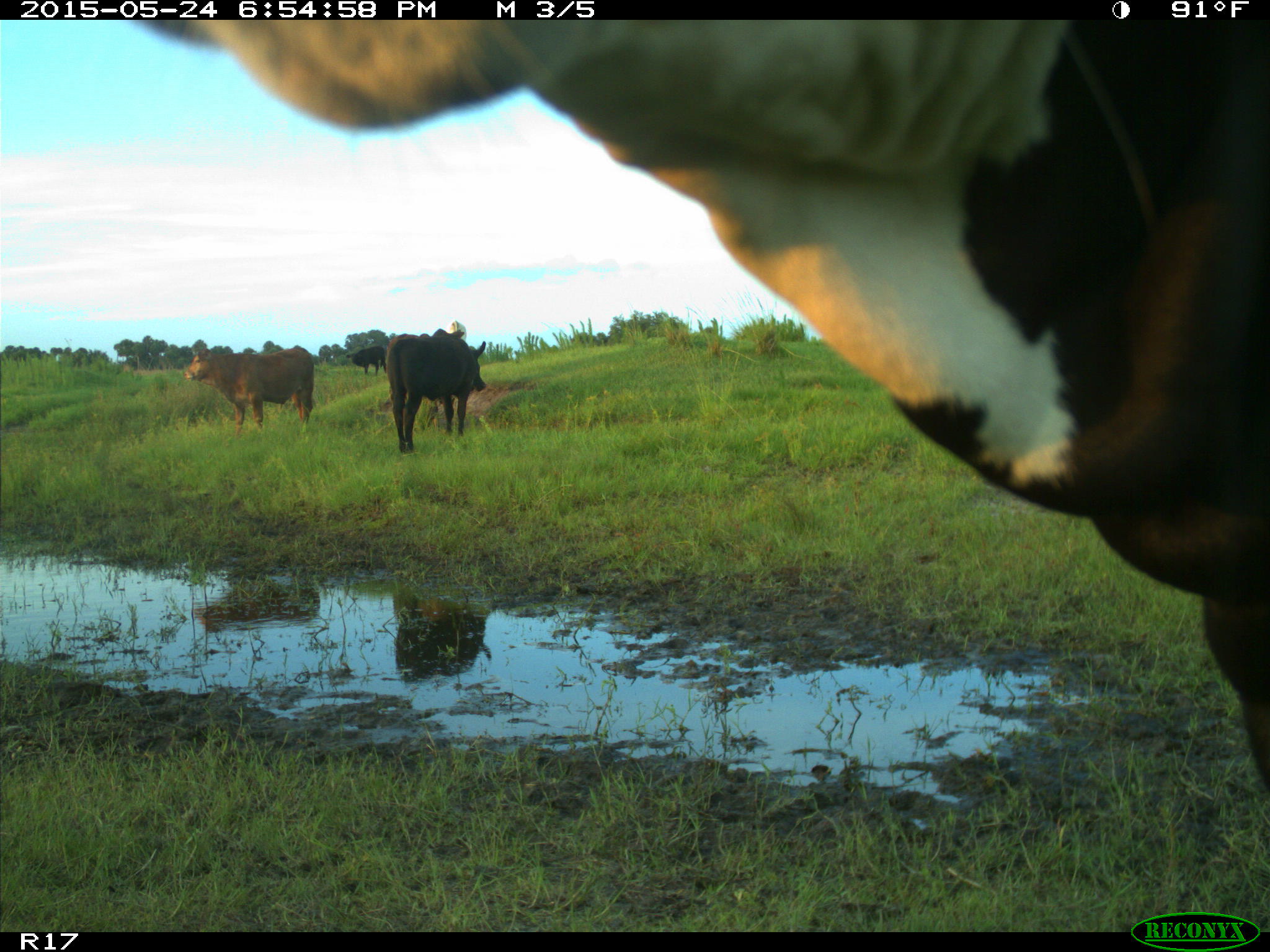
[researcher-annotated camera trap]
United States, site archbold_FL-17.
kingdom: Animalia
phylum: Chordata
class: Mammalia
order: Artiodactyla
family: Bovidae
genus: Bos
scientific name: Bos taurus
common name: domestic cow